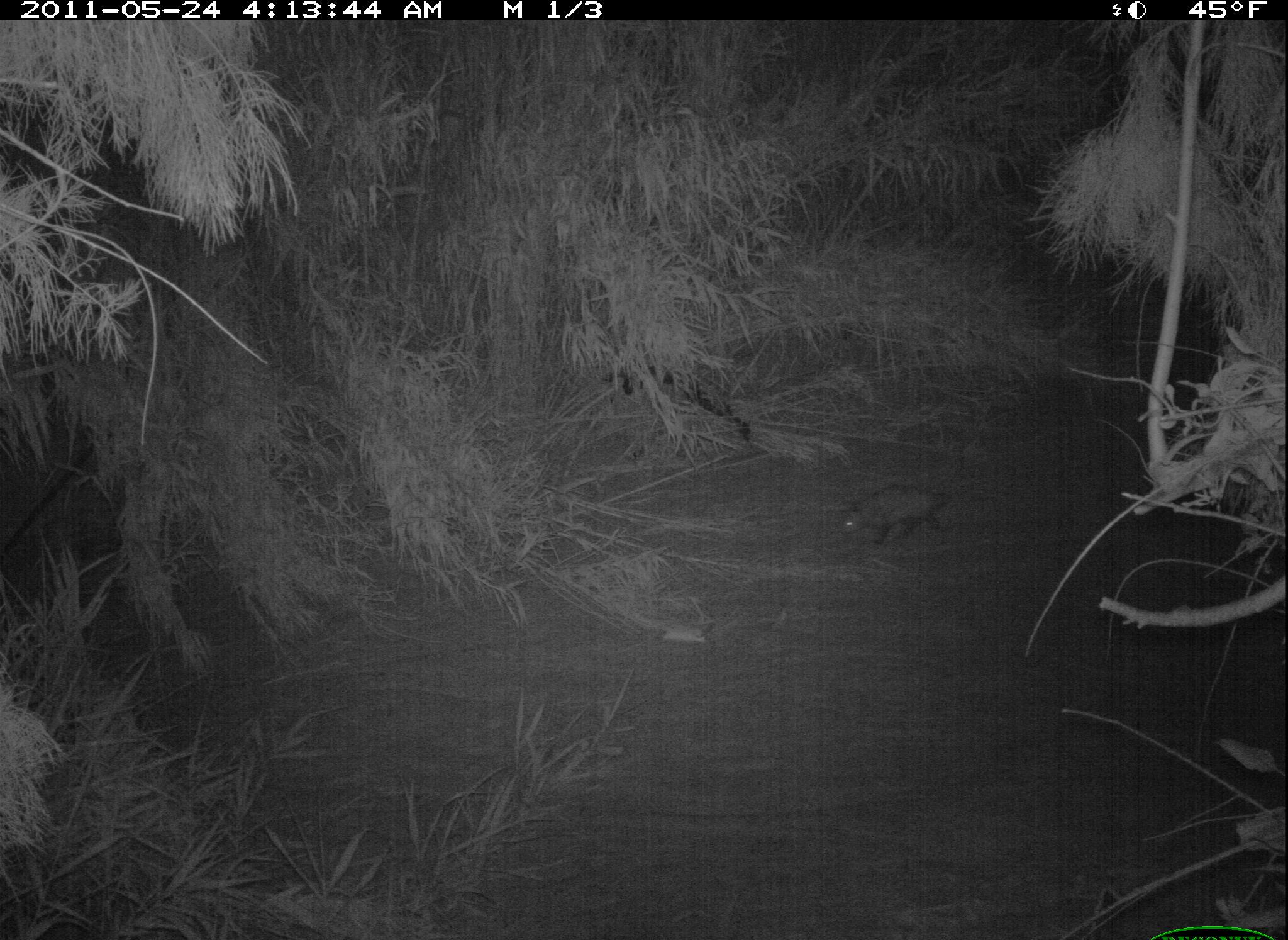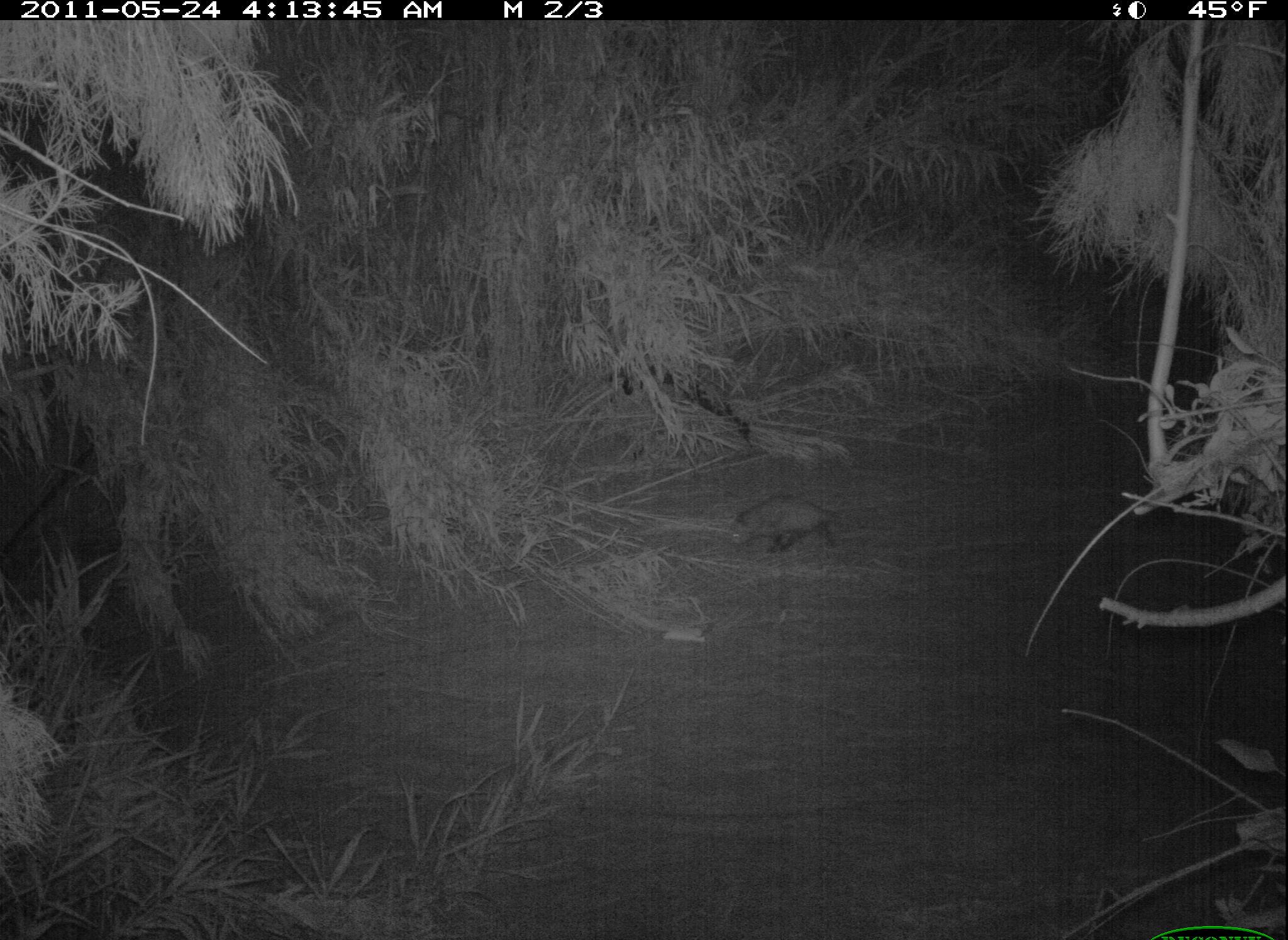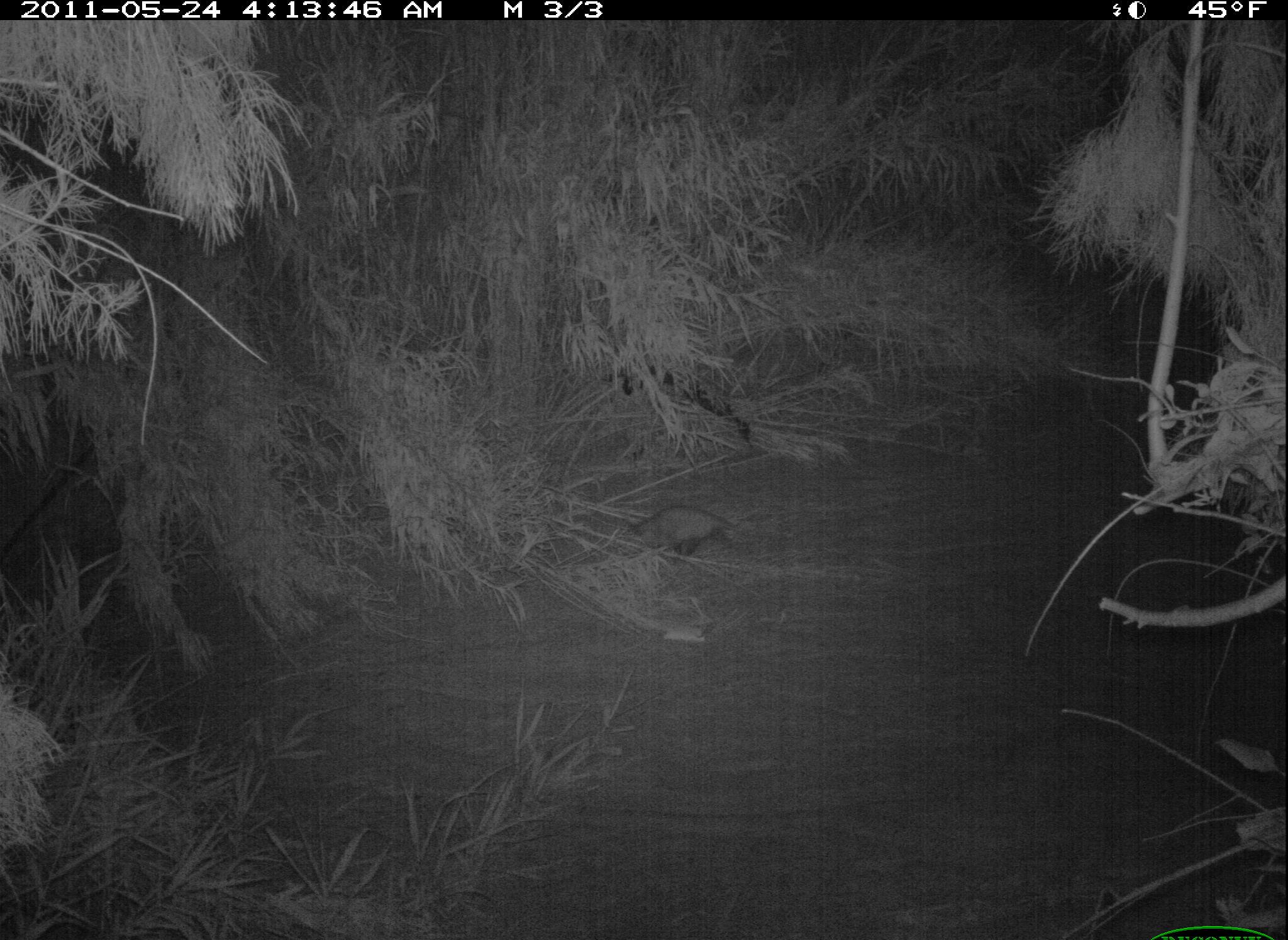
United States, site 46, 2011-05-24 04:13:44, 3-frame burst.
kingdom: Animalia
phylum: Chordata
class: Mammalia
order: Didelphimorphia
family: Didelphidae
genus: Didelphis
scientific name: Didelphis virginiana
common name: virginia opossum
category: opossum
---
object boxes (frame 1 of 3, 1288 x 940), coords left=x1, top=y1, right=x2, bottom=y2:
opossum: left=819, top=457, right=1008, bottom=557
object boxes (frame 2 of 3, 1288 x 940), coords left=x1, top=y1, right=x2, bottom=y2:
opossum: left=712, top=480, right=874, bottom=583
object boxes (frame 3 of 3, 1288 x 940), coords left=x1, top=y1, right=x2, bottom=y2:
opossum: left=605, top=493, right=765, bottom=572